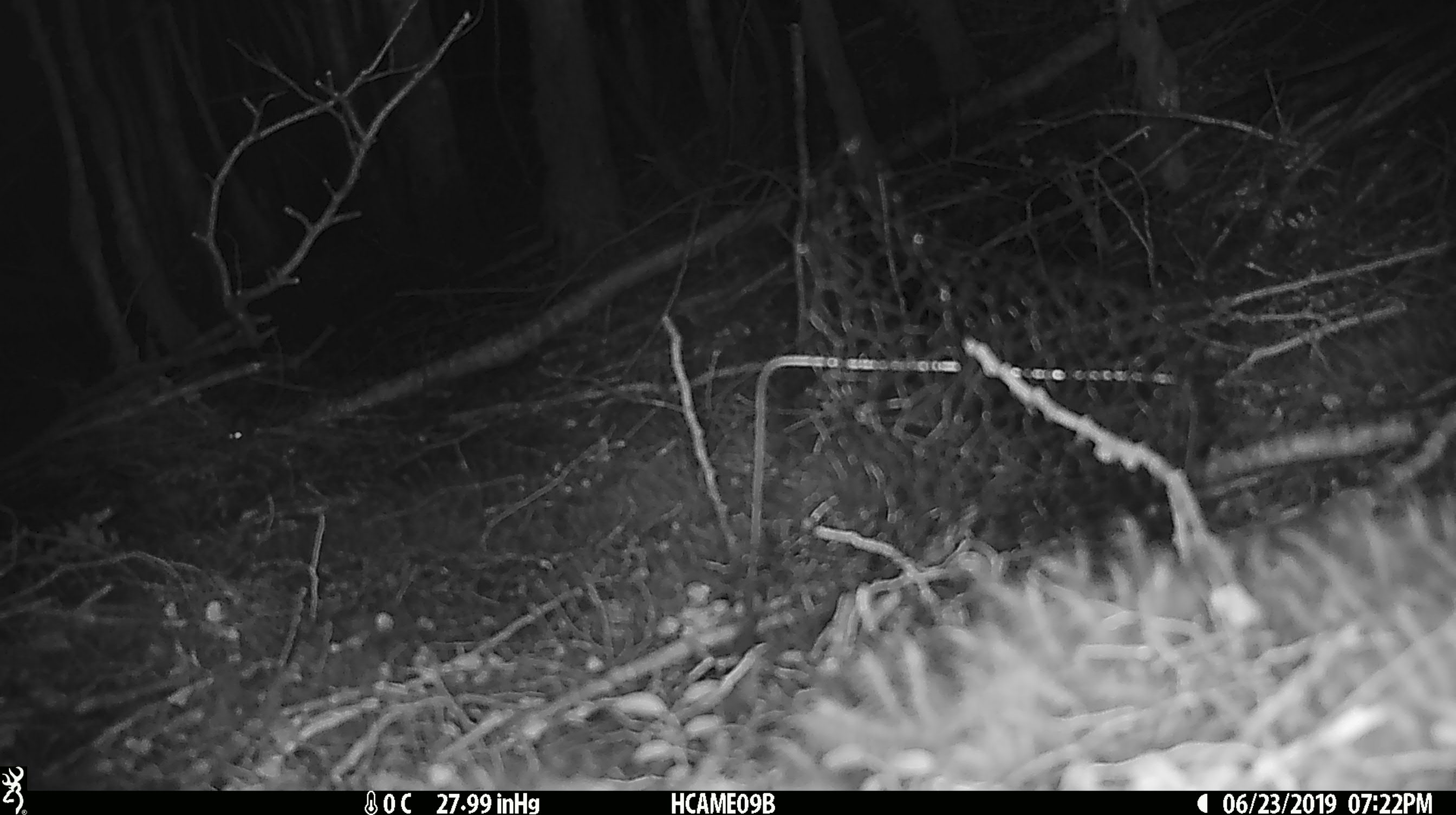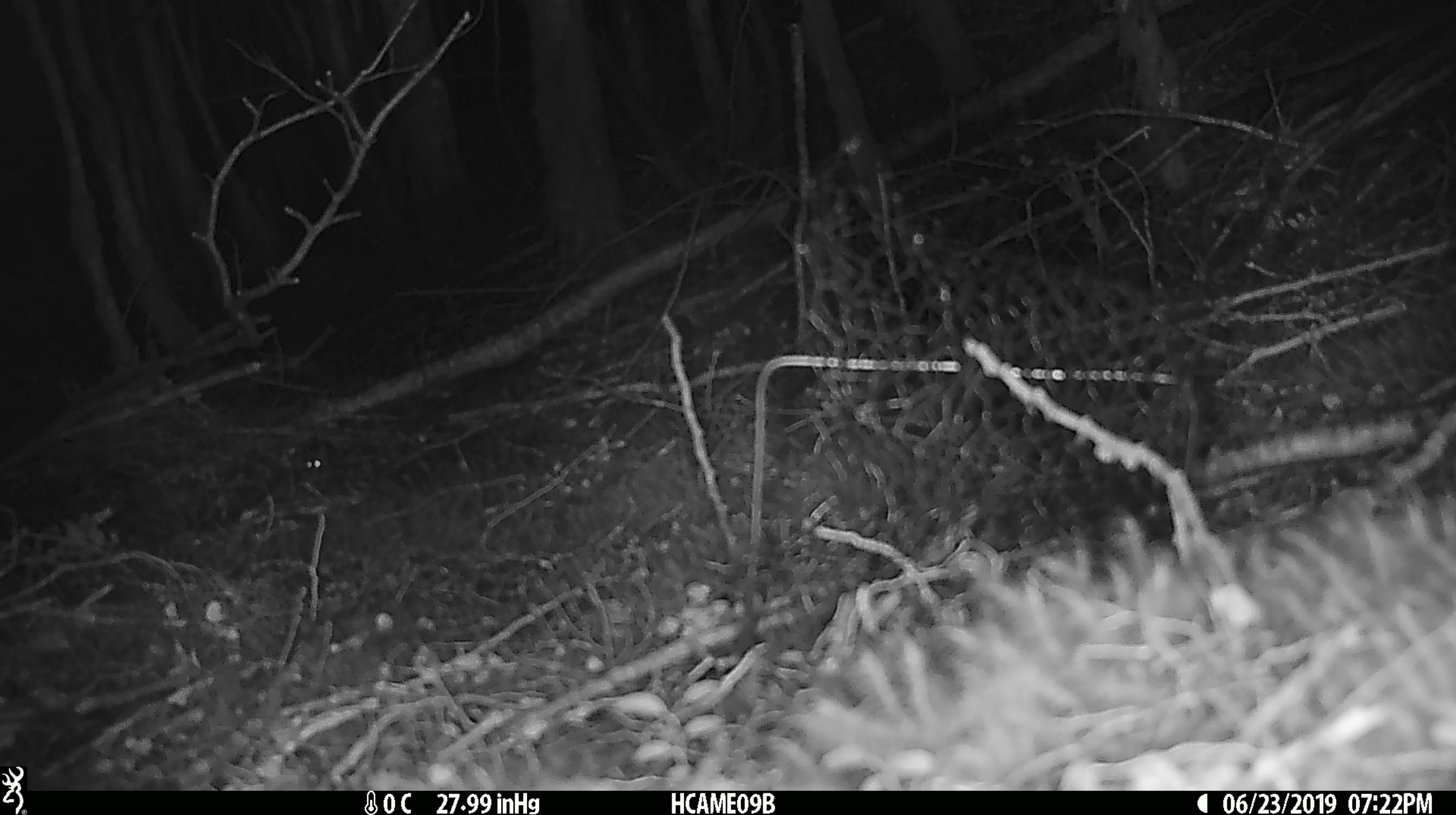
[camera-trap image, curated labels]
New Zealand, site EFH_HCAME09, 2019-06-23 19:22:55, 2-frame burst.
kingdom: Animalia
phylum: Chordata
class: Mammalia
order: Rodentia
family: Muridae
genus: Mus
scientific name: Mus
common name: mouse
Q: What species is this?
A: Mouse (Mus).